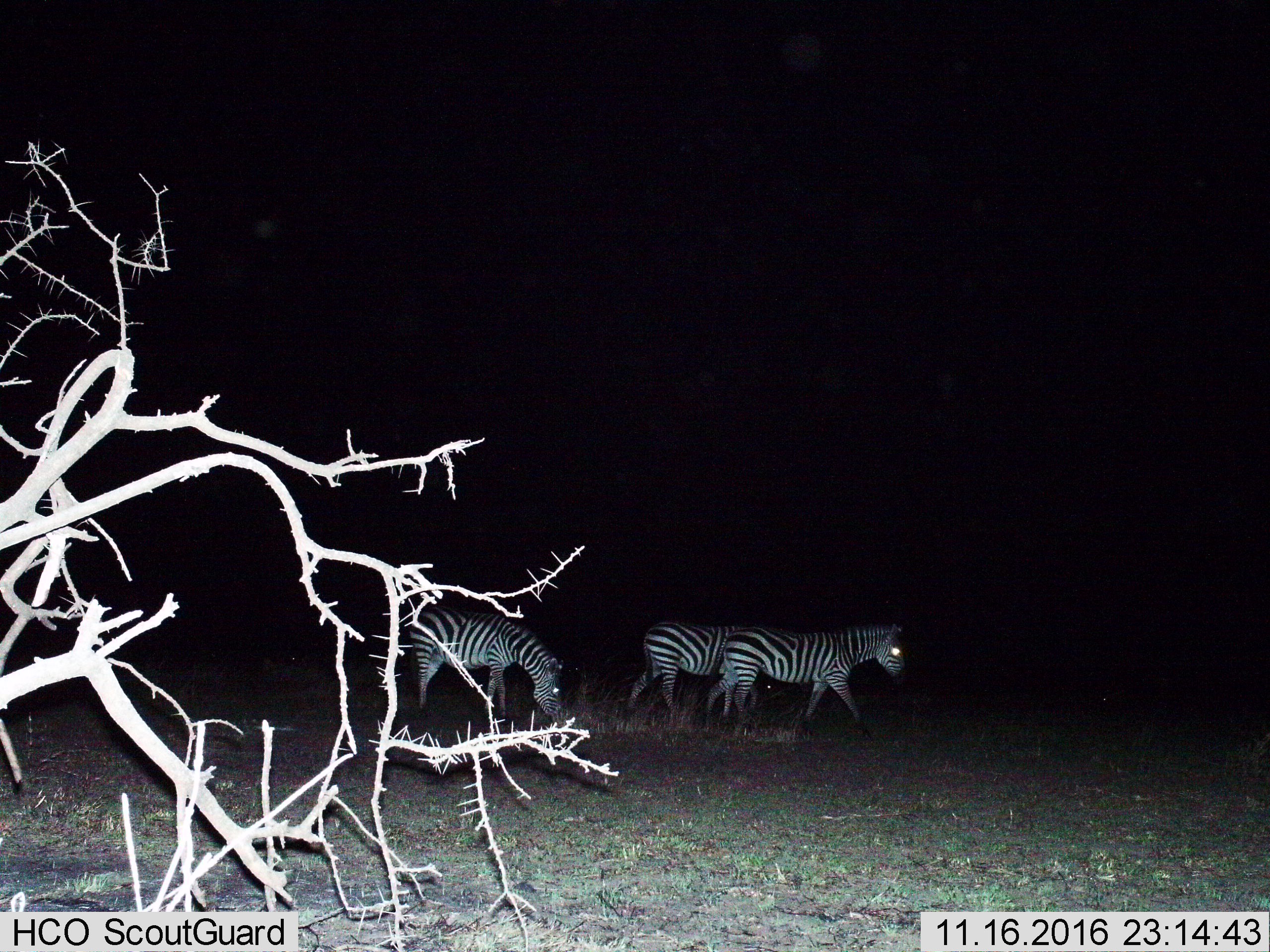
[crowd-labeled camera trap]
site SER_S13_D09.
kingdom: Animalia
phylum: Chordata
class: Mammalia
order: Perissodactyla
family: Equidae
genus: Equus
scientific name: Equus quagga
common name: plains zebra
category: zebraplains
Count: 3.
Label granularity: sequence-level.